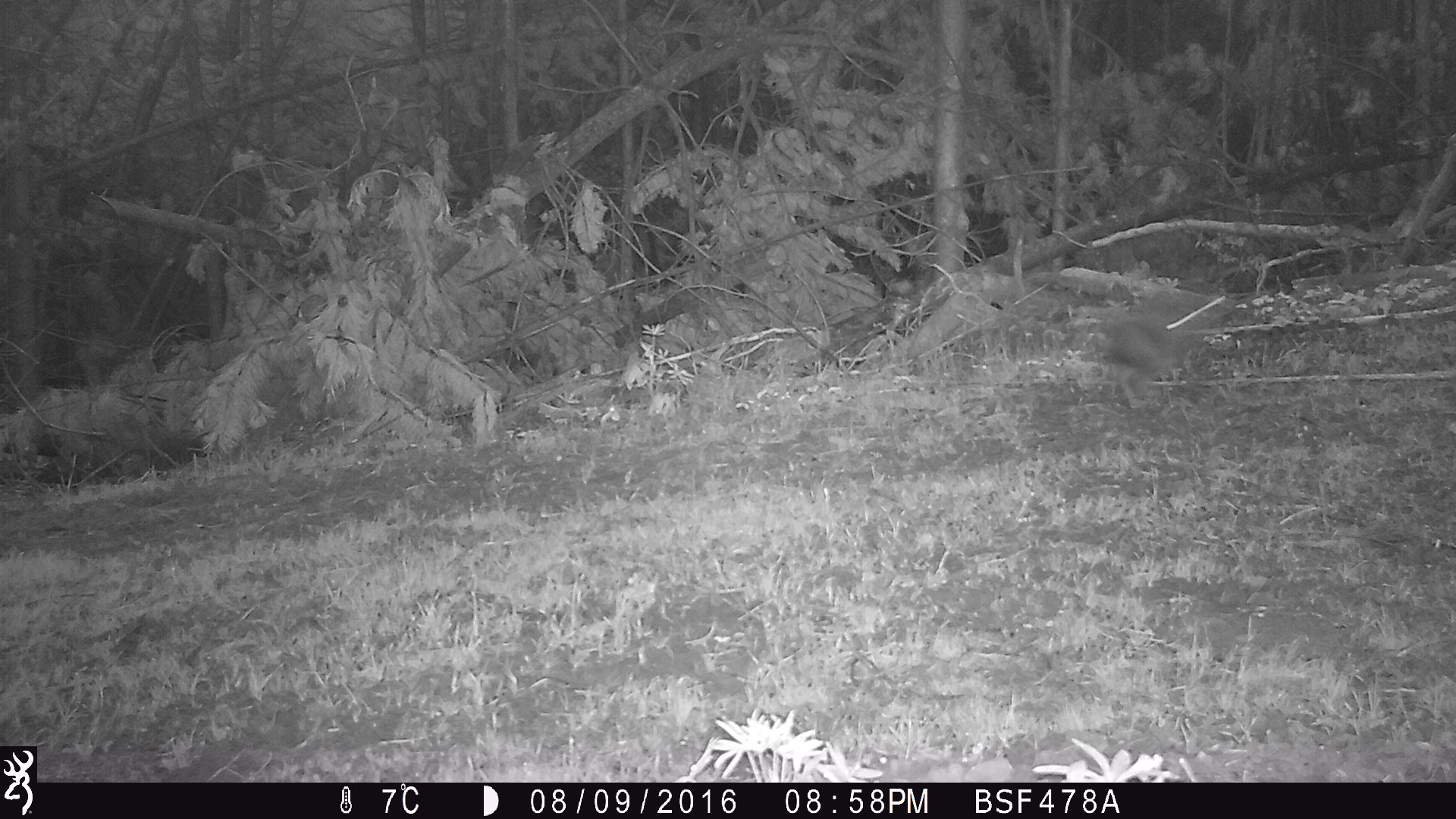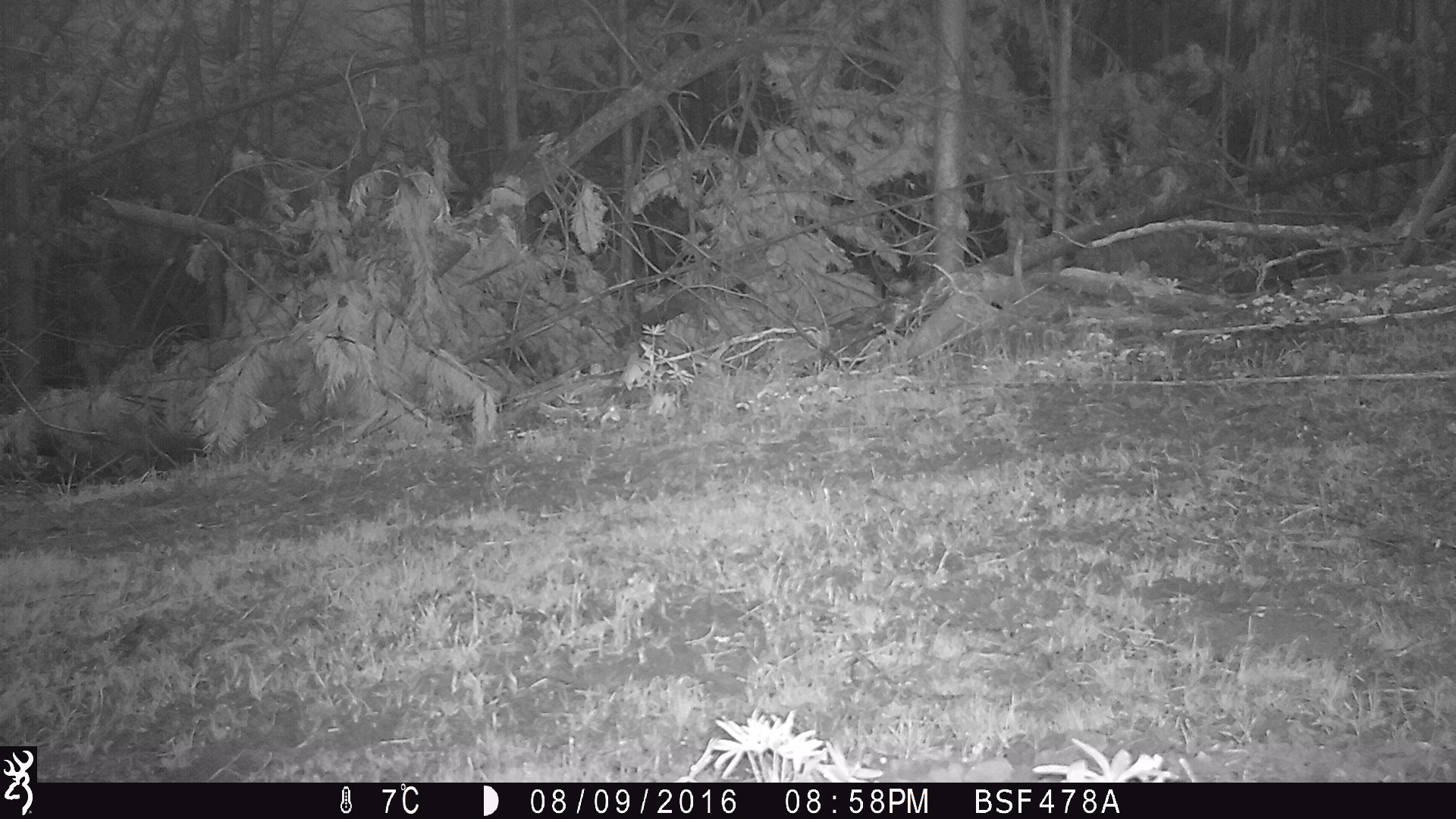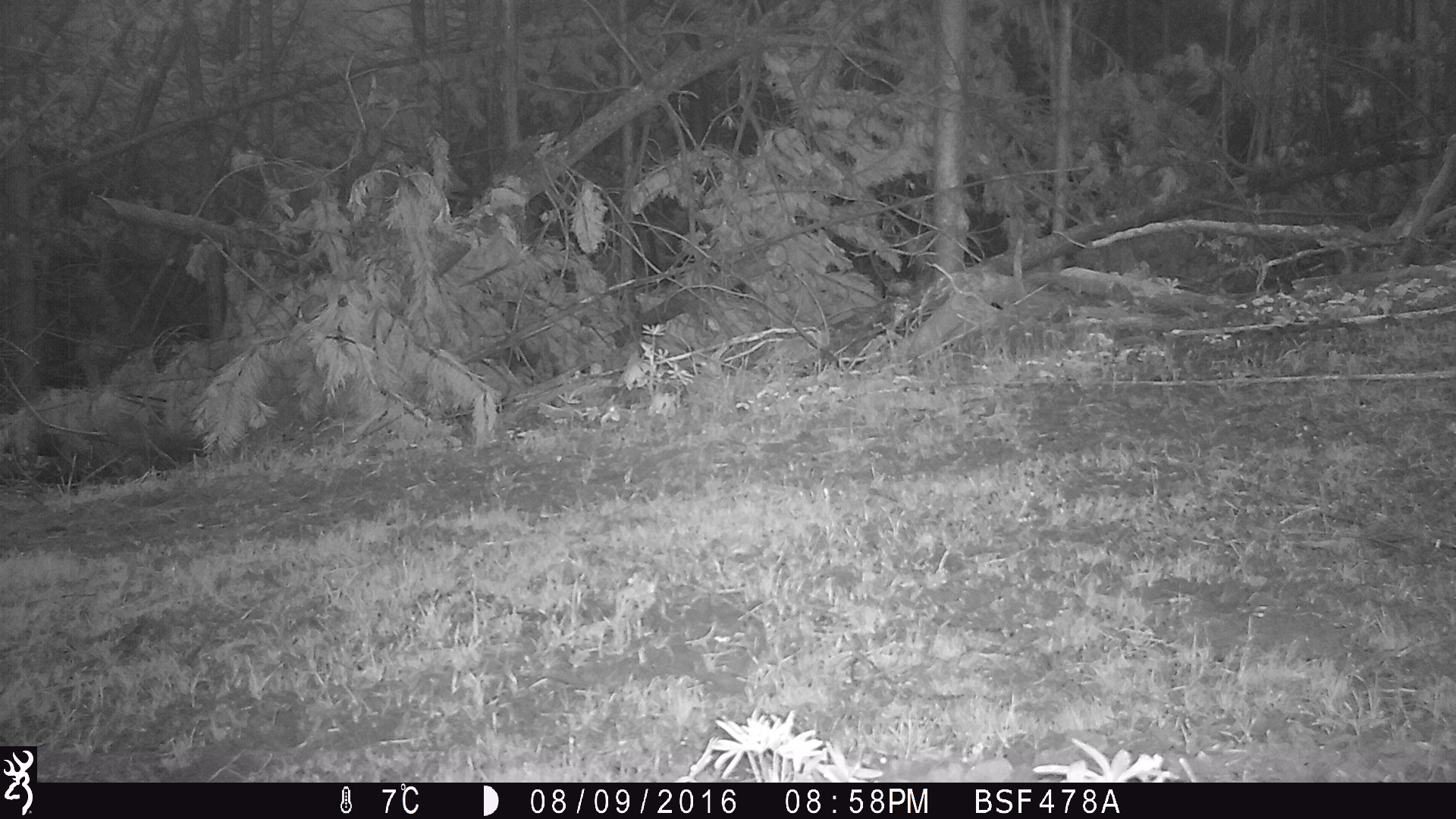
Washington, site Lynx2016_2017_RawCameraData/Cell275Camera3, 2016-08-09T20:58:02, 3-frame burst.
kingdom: Animalia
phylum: Chordata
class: Mammalia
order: Lagomorpha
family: Leporidae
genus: Lepus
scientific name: Lepus americanus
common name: snowshoe hare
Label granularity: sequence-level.